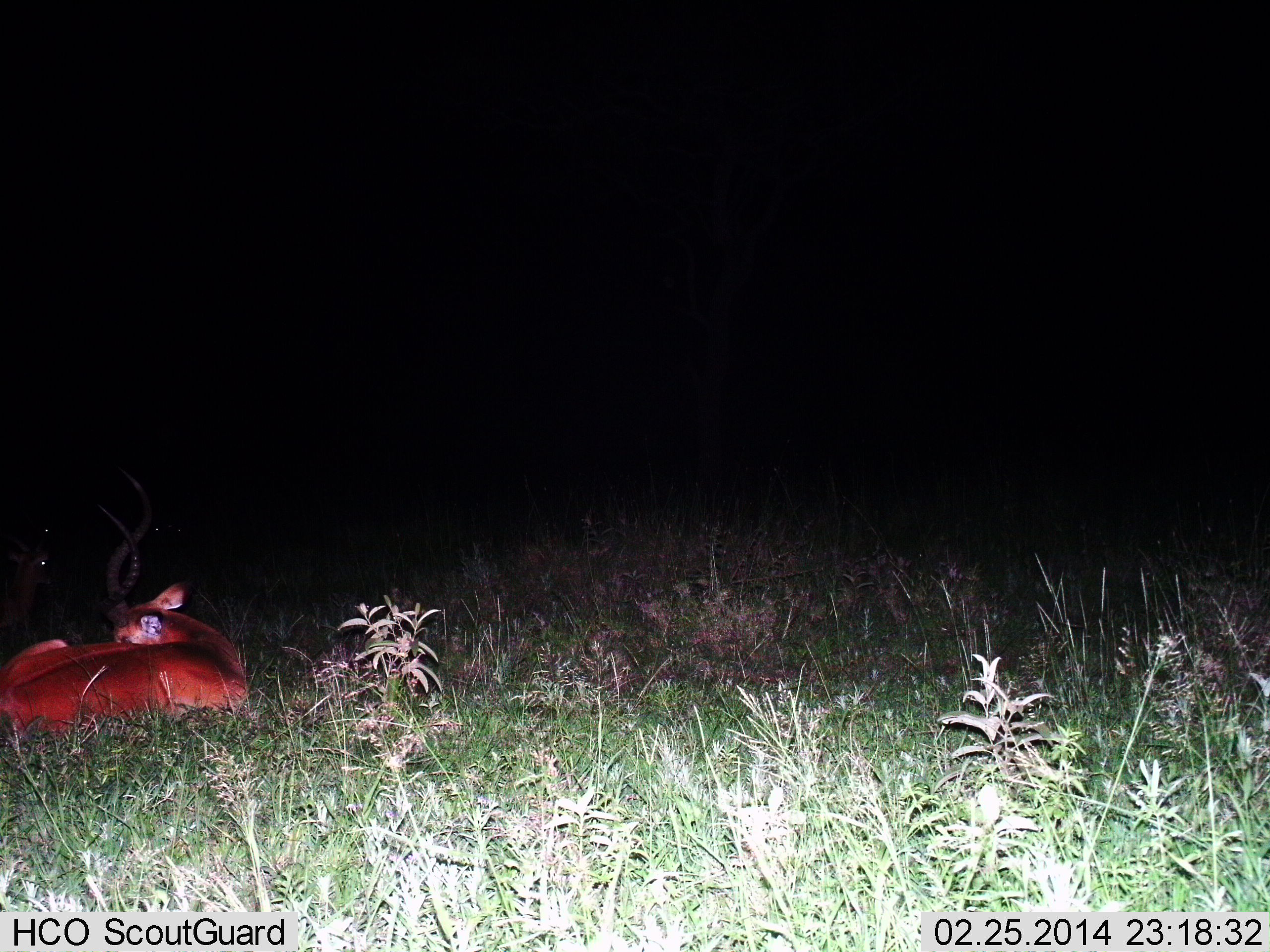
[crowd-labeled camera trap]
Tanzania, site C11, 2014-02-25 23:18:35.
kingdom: Animalia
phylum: Chordata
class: Mammalia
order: Artiodactyla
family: Bovidae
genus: Aepyceros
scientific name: Aepyceros melampus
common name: impala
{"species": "impala (Aepyceros melampus)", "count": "2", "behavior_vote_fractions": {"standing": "10%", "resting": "100%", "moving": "0%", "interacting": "0%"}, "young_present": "0%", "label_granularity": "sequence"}